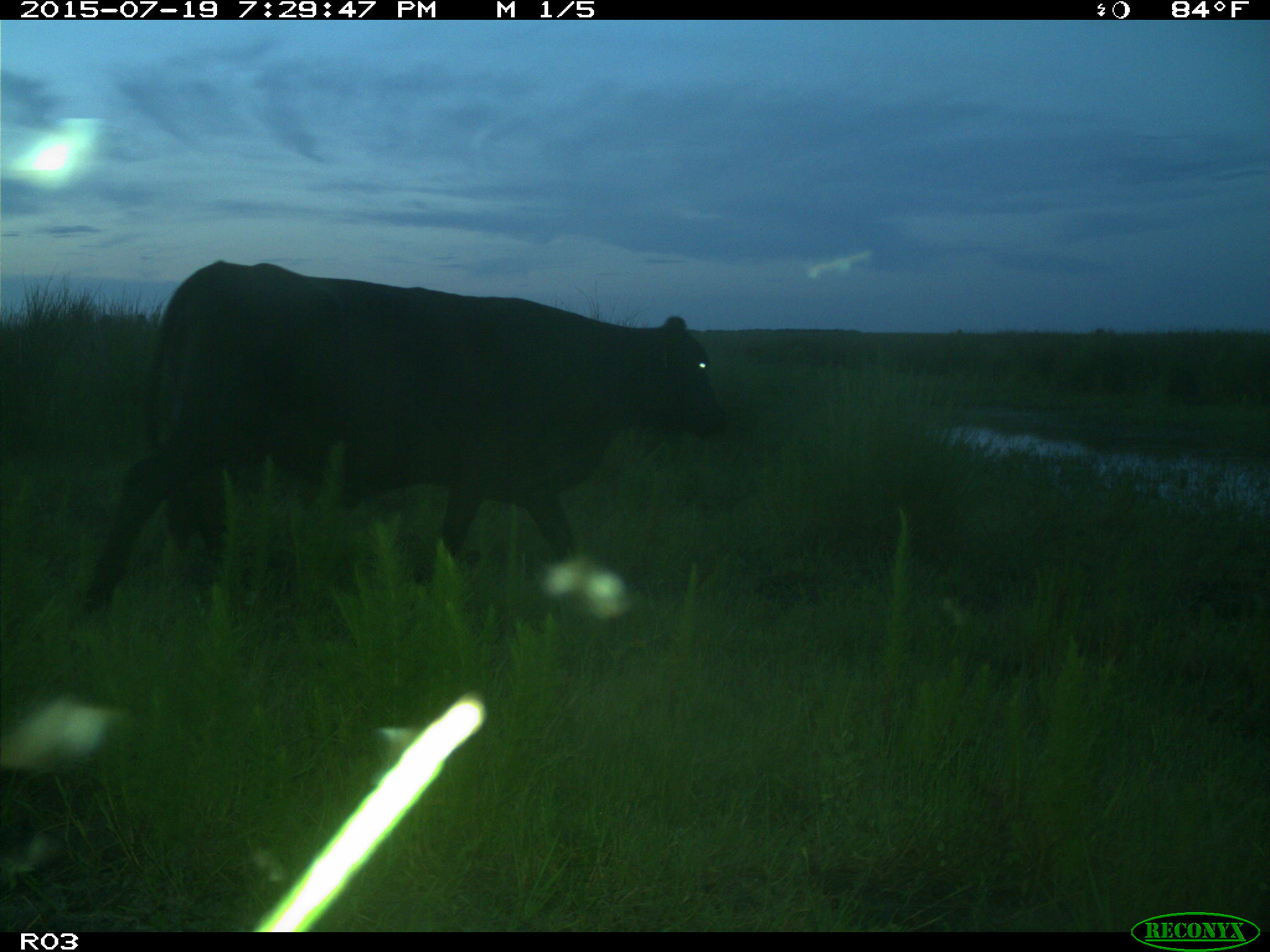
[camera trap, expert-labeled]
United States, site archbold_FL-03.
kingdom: Animalia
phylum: Chordata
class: Mammalia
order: Artiodactyla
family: Bovidae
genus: Bos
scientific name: Bos taurus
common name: domestic cow